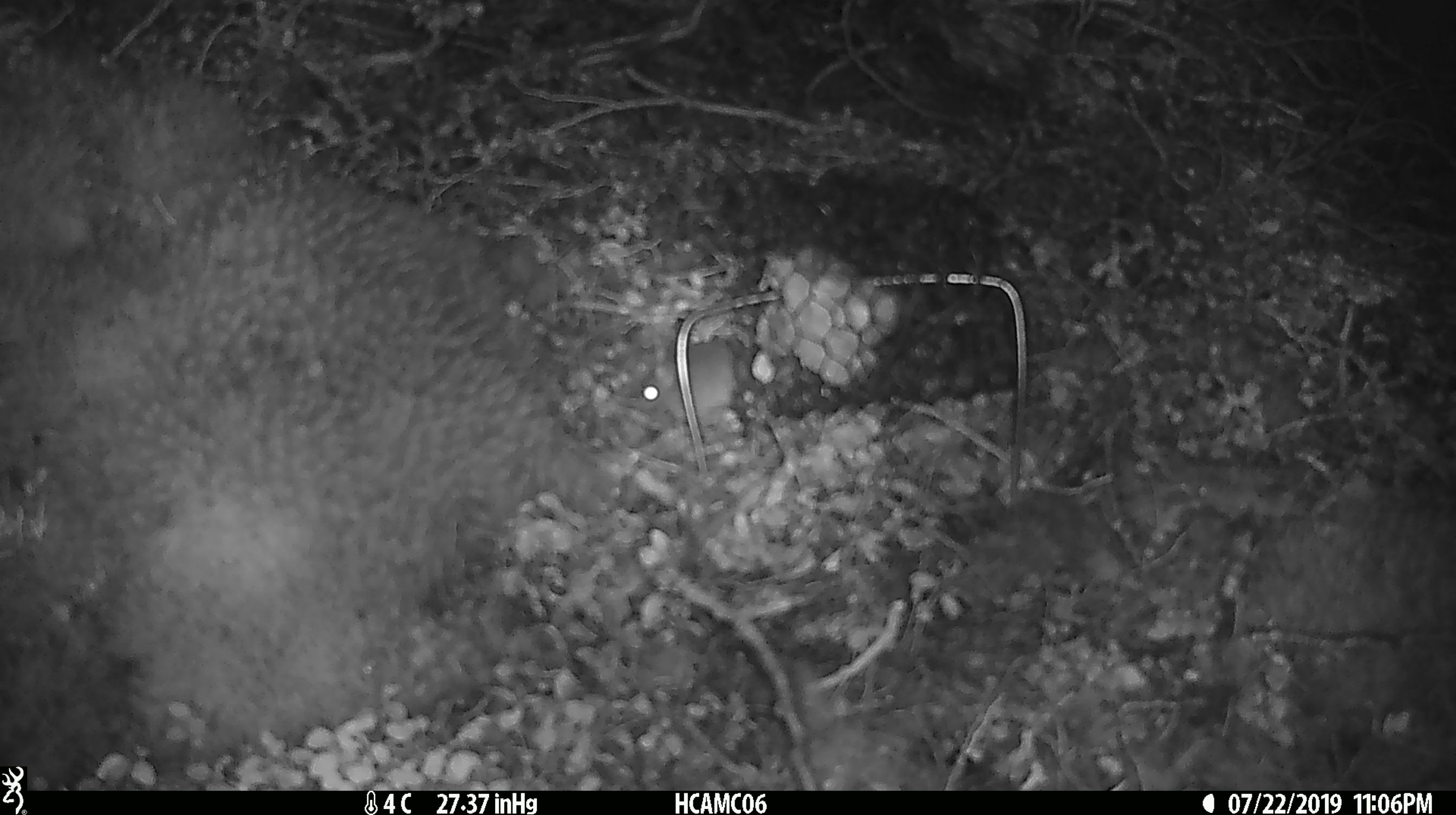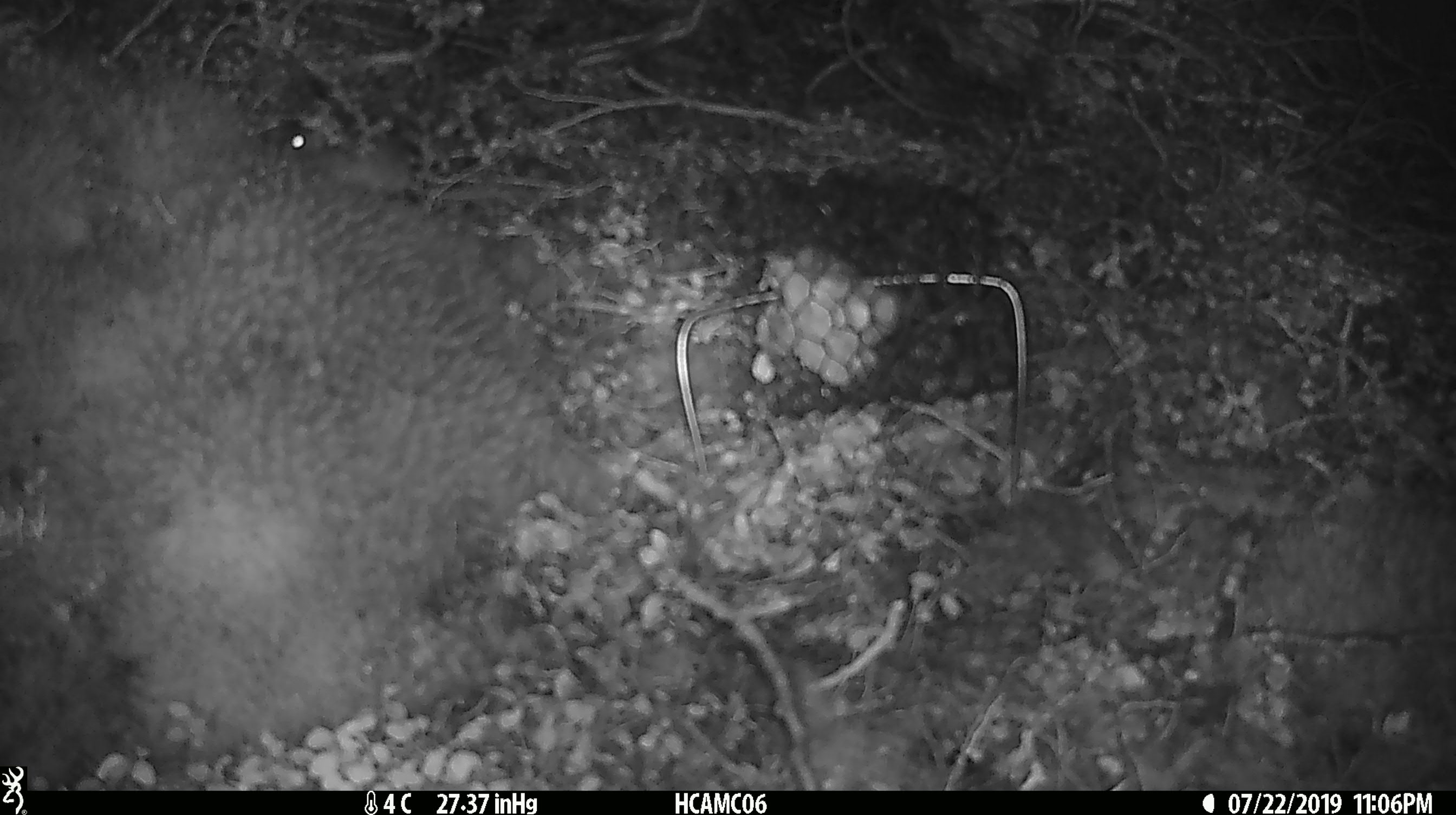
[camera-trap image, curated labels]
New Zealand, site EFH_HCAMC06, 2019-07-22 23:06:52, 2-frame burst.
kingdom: Animalia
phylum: Chordata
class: Mammalia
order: Rodentia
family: Muridae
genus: Mus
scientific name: Mus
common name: mouse